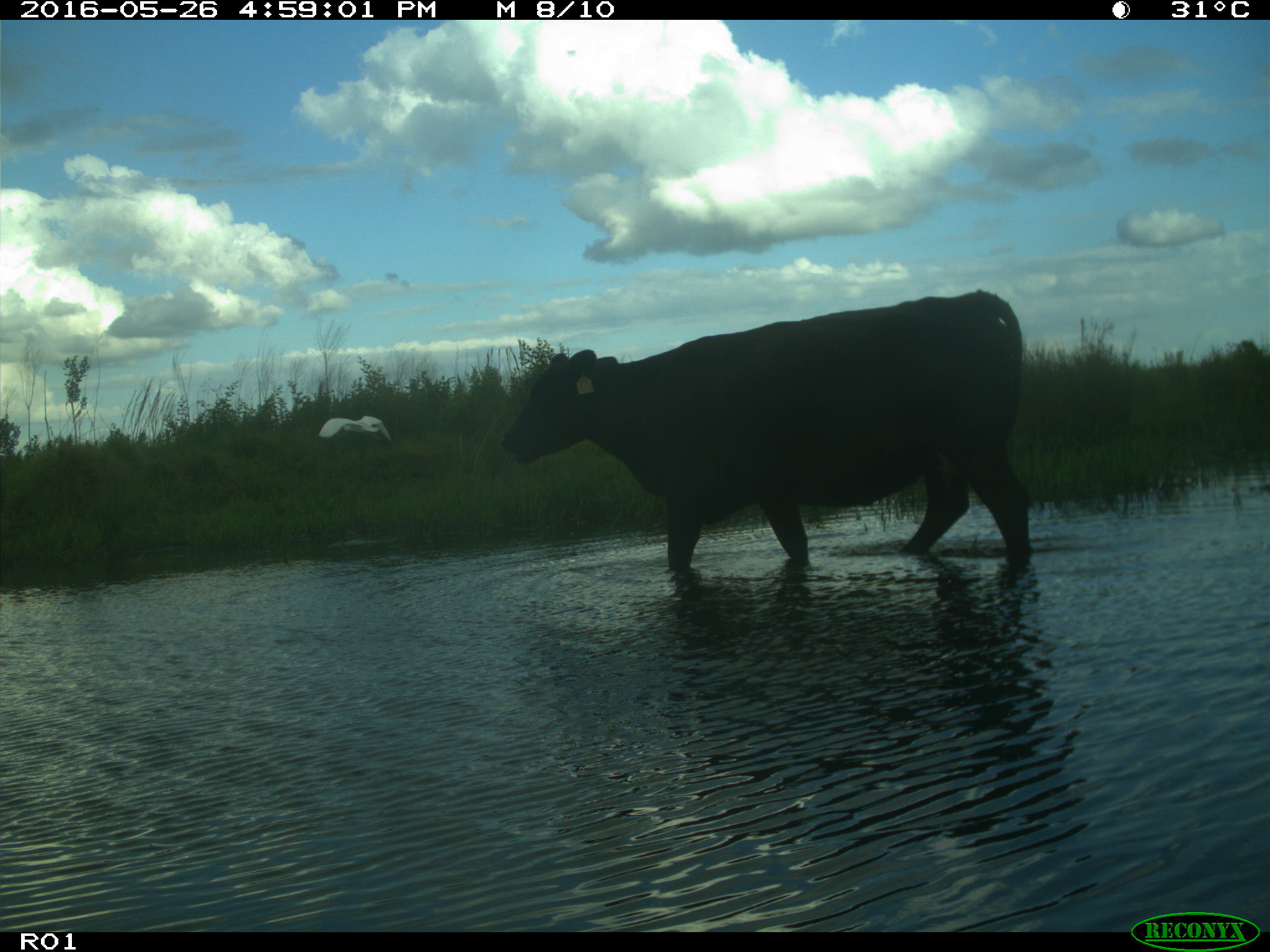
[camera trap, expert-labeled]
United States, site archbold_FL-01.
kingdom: Animalia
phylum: Chordata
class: Mammalia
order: Artiodactyla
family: Bovidae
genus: Bos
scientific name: Bos taurus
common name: domestic cow